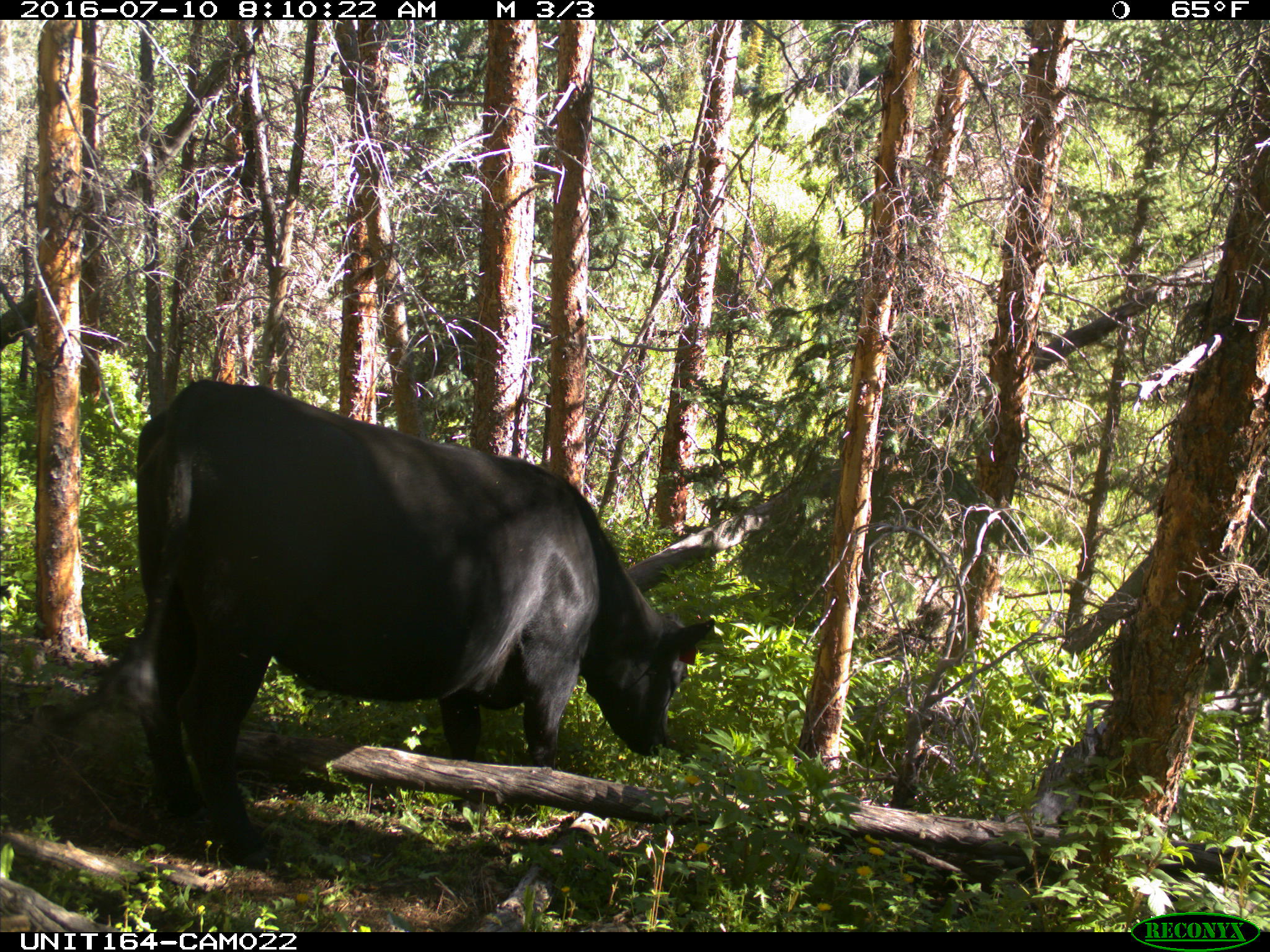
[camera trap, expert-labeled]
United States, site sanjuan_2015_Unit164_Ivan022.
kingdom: Animalia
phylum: Chordata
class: Mammalia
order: Artiodactyla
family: Bovidae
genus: Bos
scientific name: Bos taurus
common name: domestic cow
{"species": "Bos taurus (domestic cow)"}